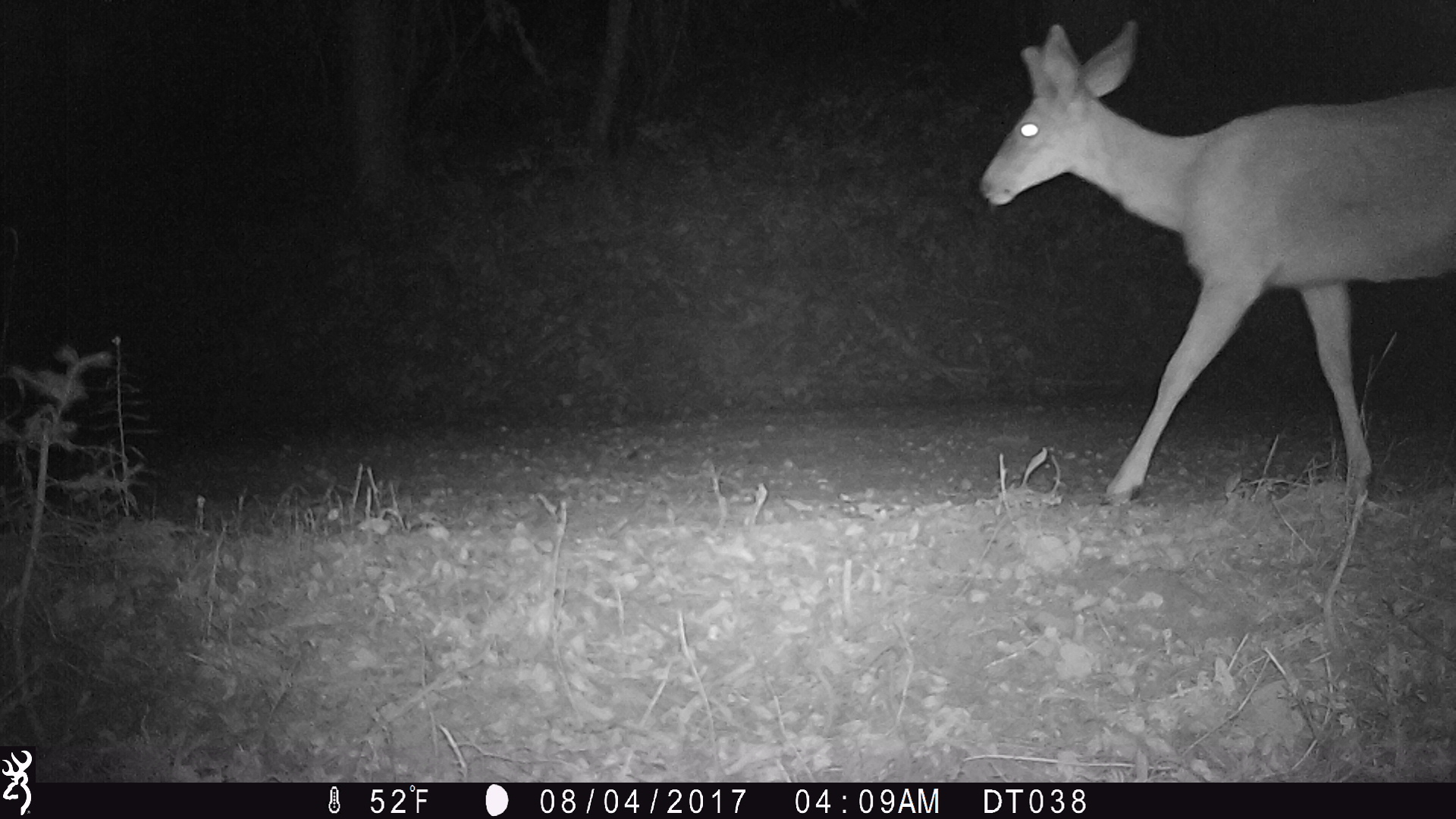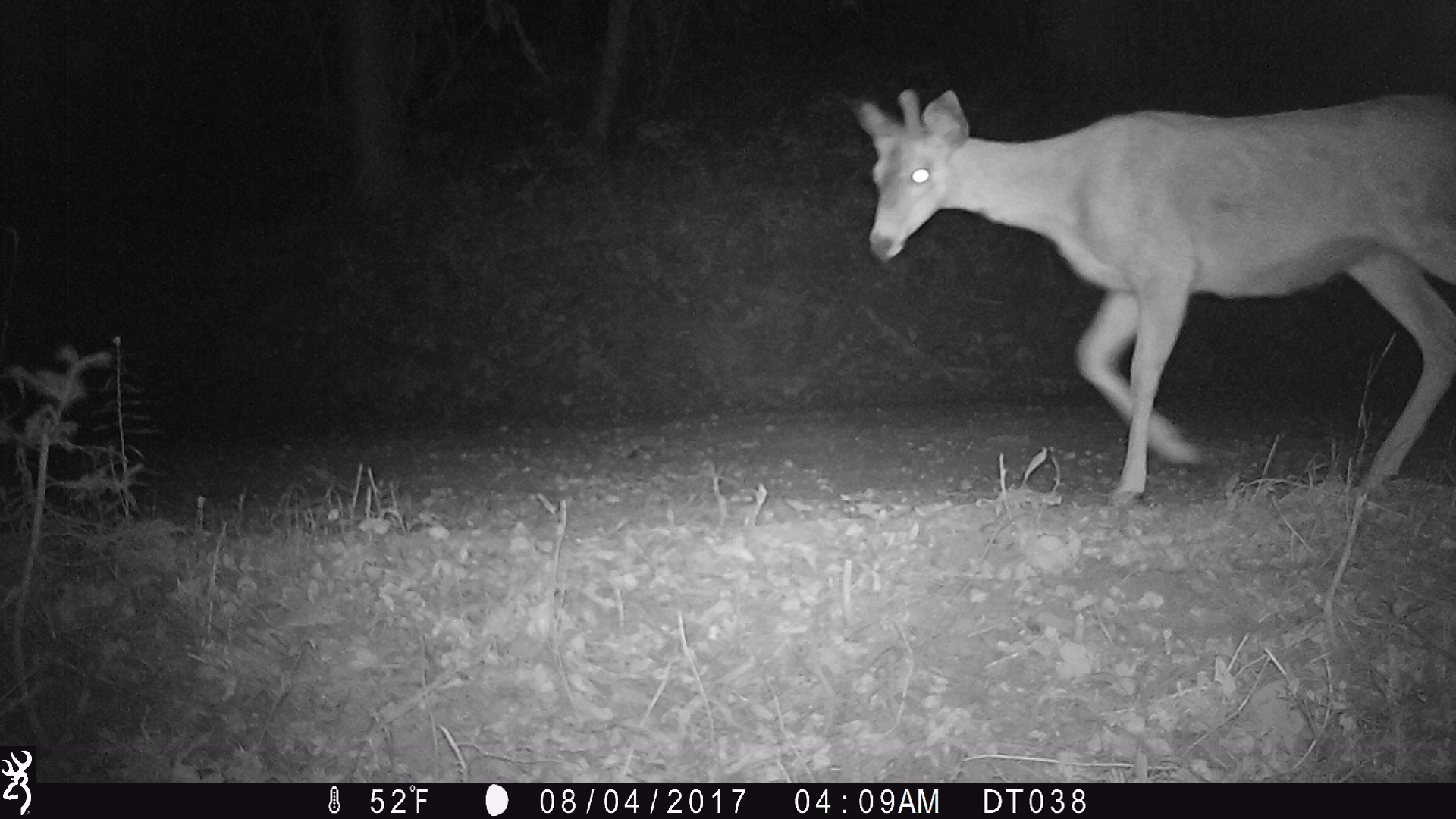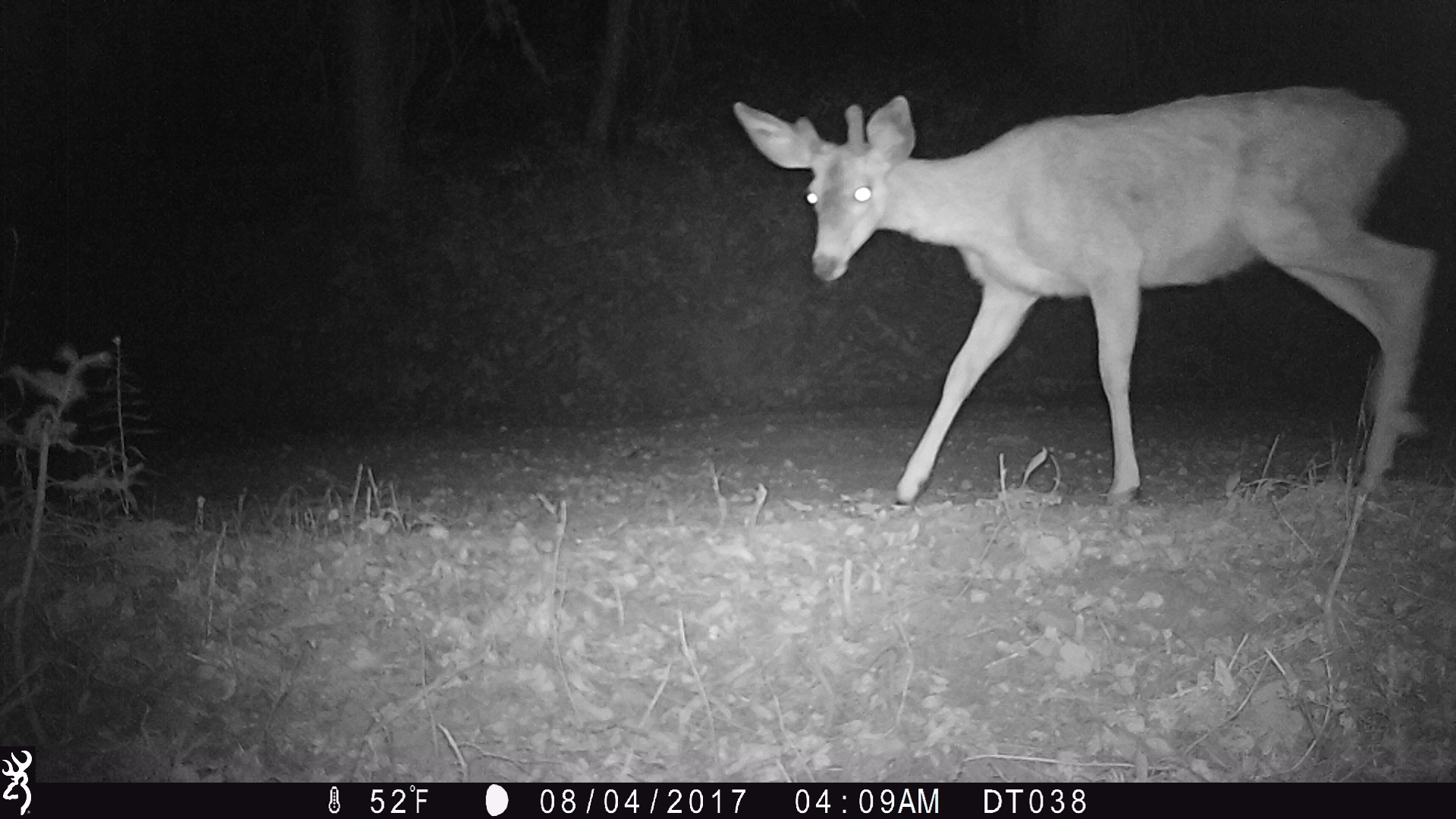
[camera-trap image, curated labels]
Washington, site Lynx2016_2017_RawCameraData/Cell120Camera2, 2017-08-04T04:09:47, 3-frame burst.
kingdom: Animalia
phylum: Chordata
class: Mammalia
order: Artiodactyla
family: Cervidae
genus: Odocoileus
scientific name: Odocoileus hemionus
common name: mule deer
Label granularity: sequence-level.